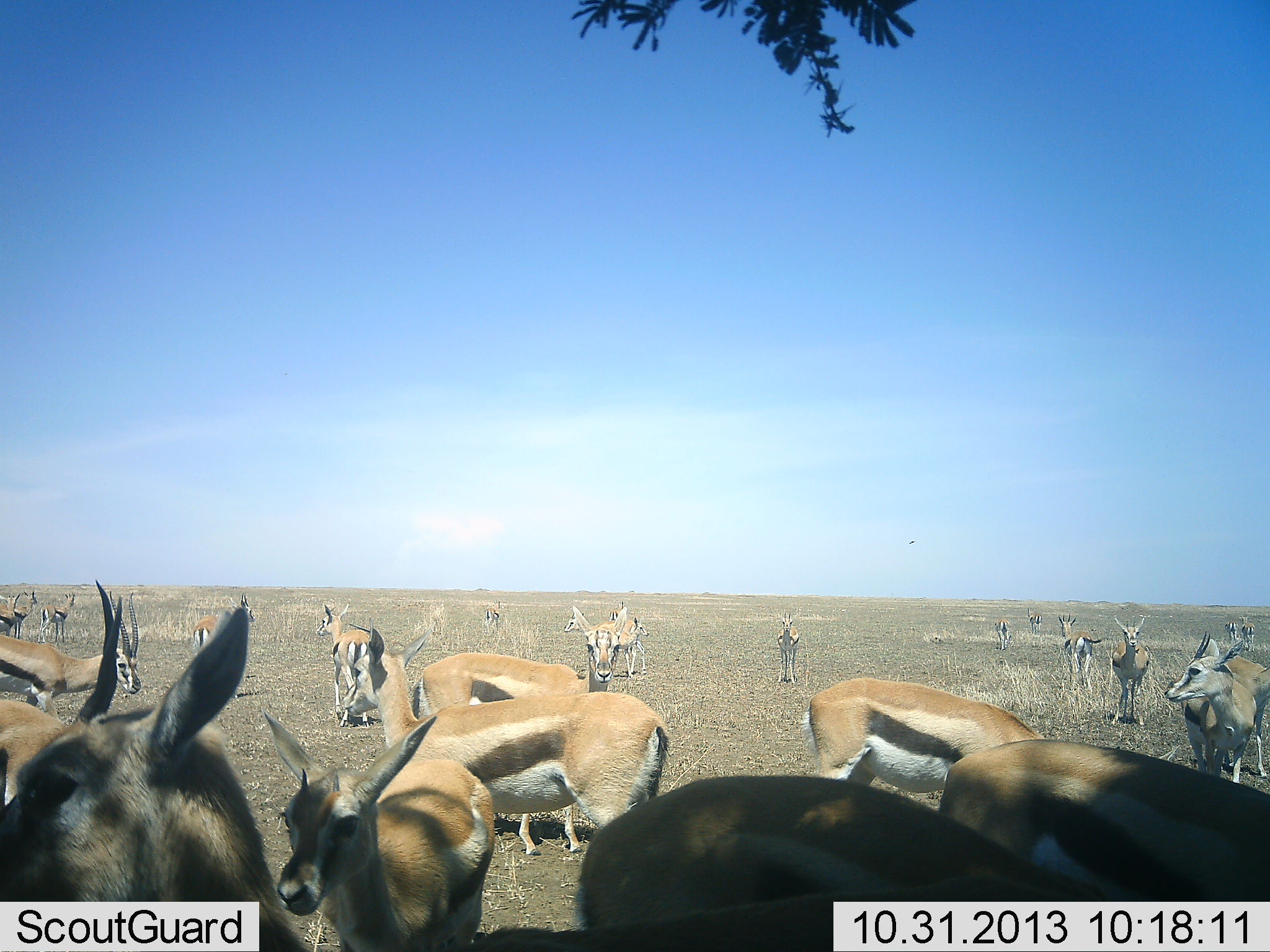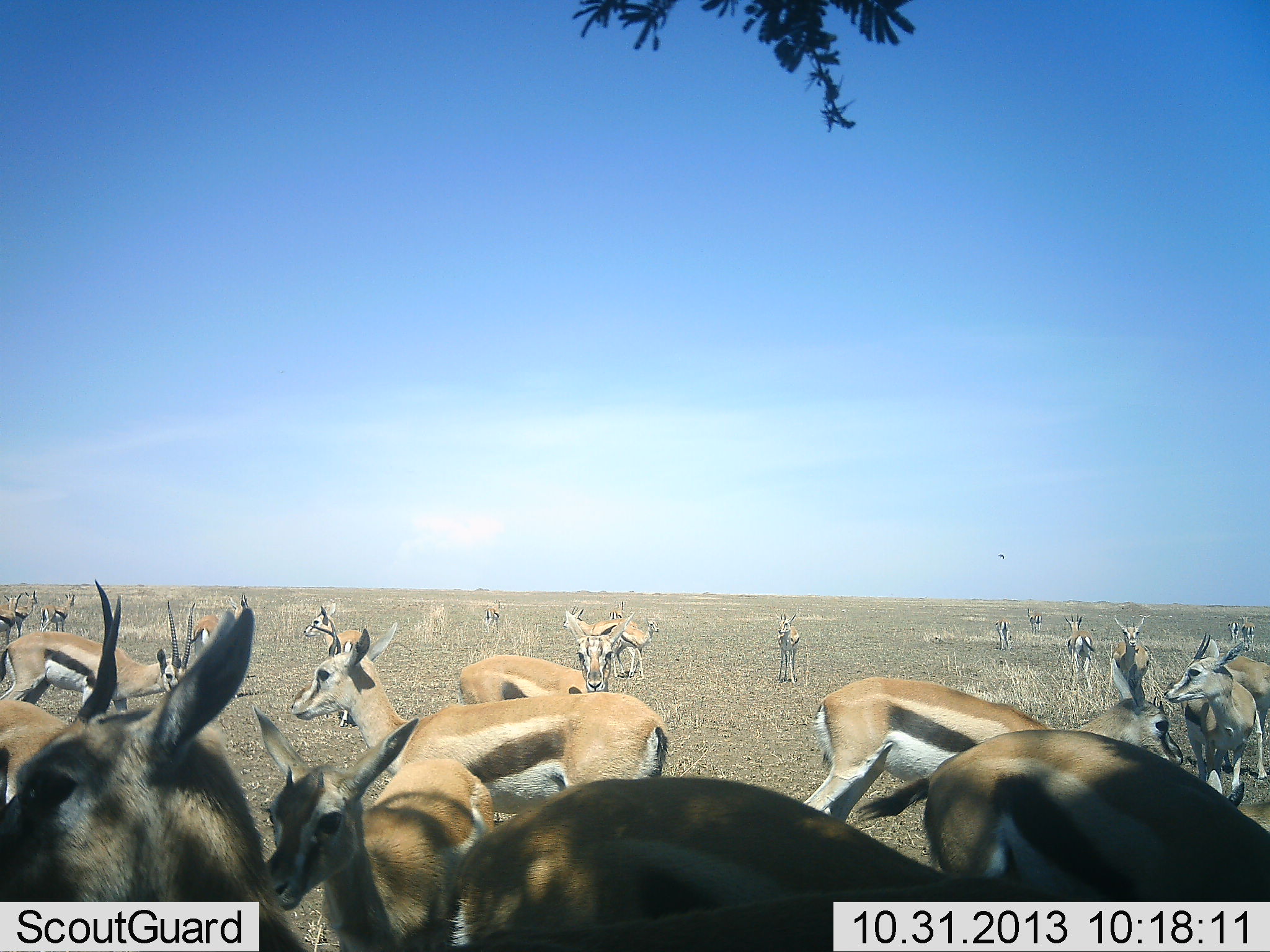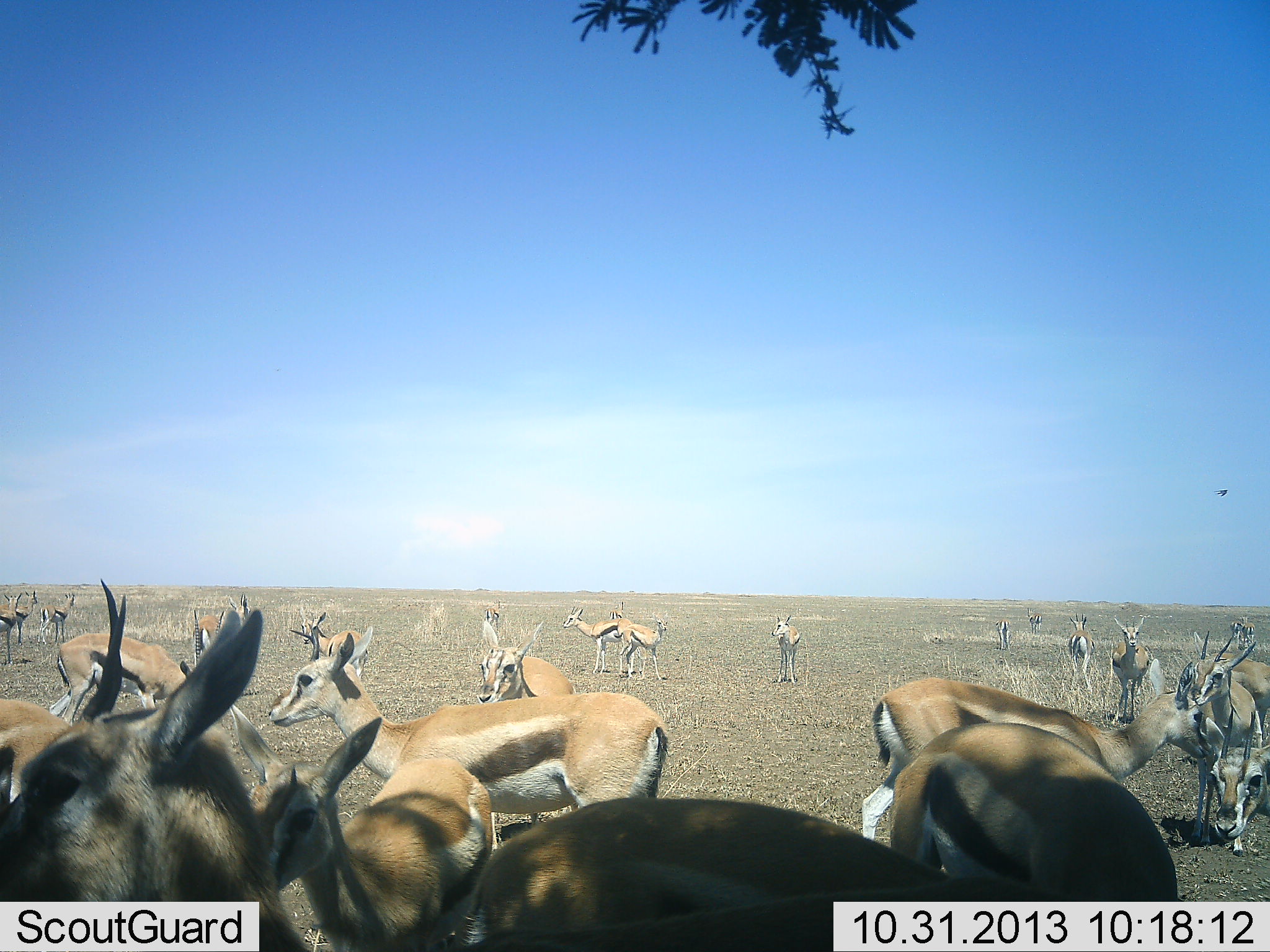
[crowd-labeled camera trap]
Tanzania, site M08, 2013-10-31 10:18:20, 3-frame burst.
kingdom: Animalia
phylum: Chordata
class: Mammalia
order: Artiodactyla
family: Bovidae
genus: Eudorcas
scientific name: Eudorcas thomsonii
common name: thomson's gazelle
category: gazellethomsons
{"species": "gazellethomsons (thomson's gazelle) (Eudorcas thomsonii)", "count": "11-50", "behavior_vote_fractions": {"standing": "91%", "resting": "0%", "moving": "36%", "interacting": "27%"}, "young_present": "27%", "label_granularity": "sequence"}